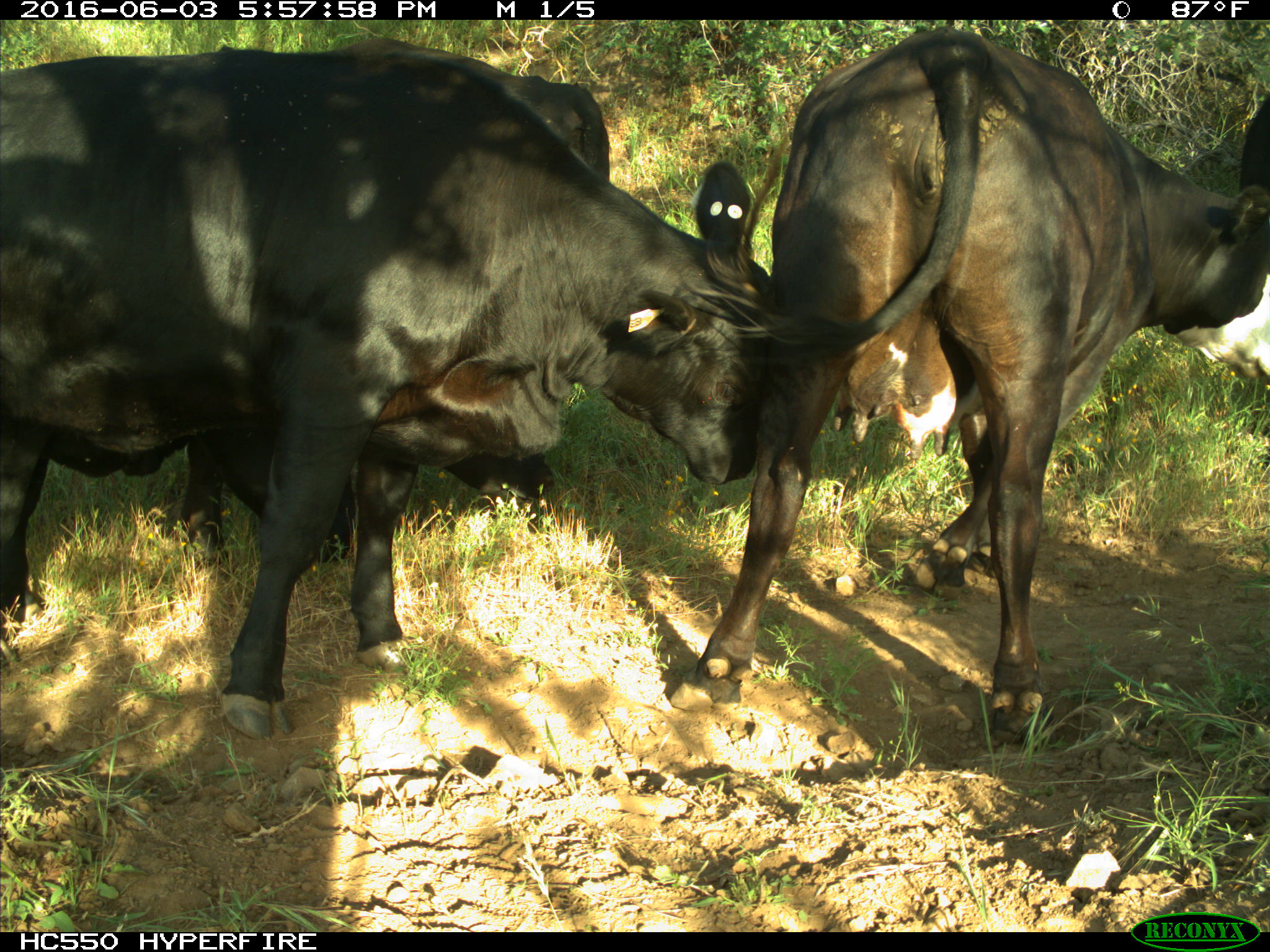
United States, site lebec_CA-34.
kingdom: Animalia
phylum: Chordata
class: Mammalia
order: Artiodactyla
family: Bovidae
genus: Bos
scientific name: Bos taurus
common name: domestic cow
Bos taurus (domestic cow).